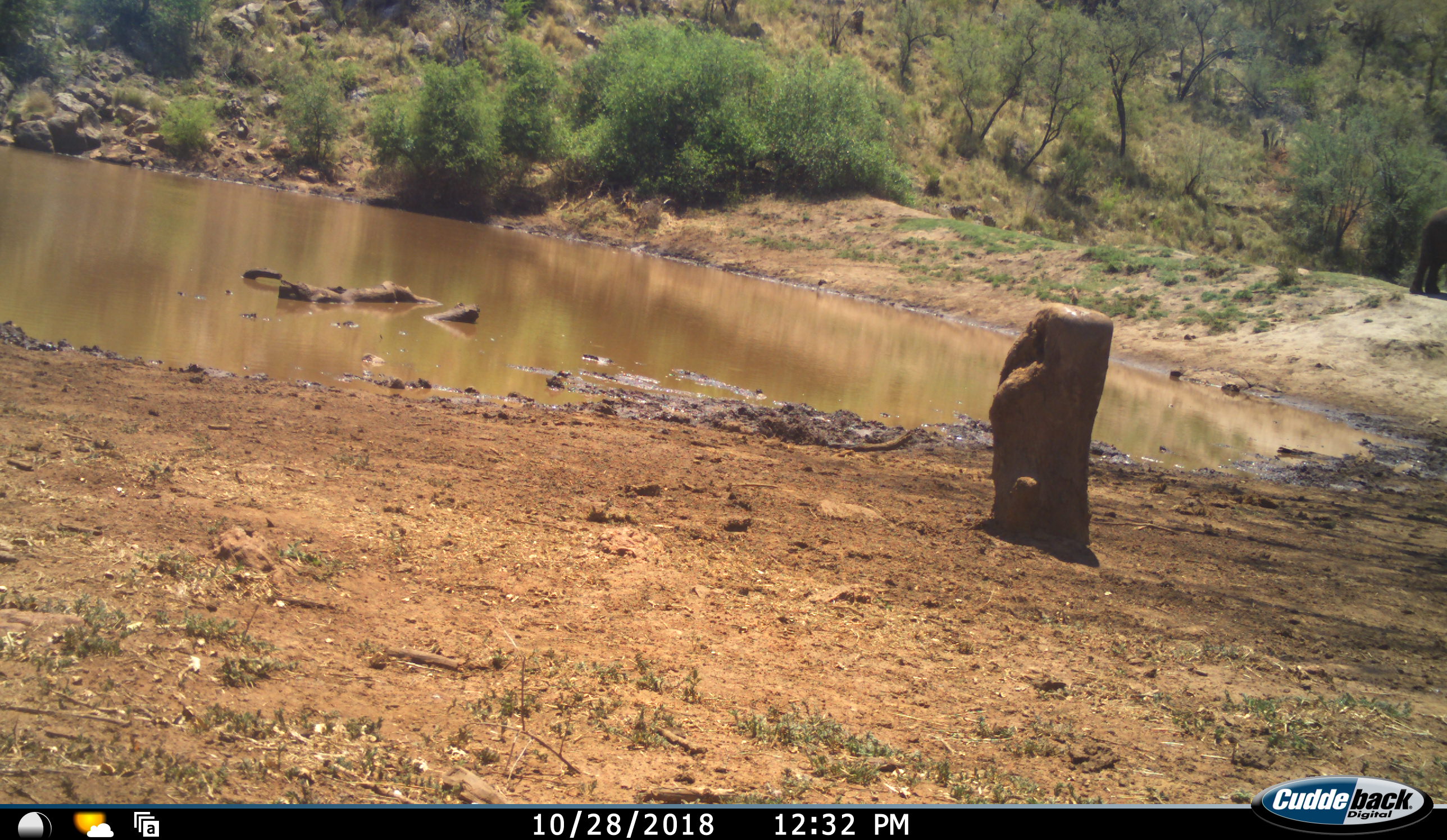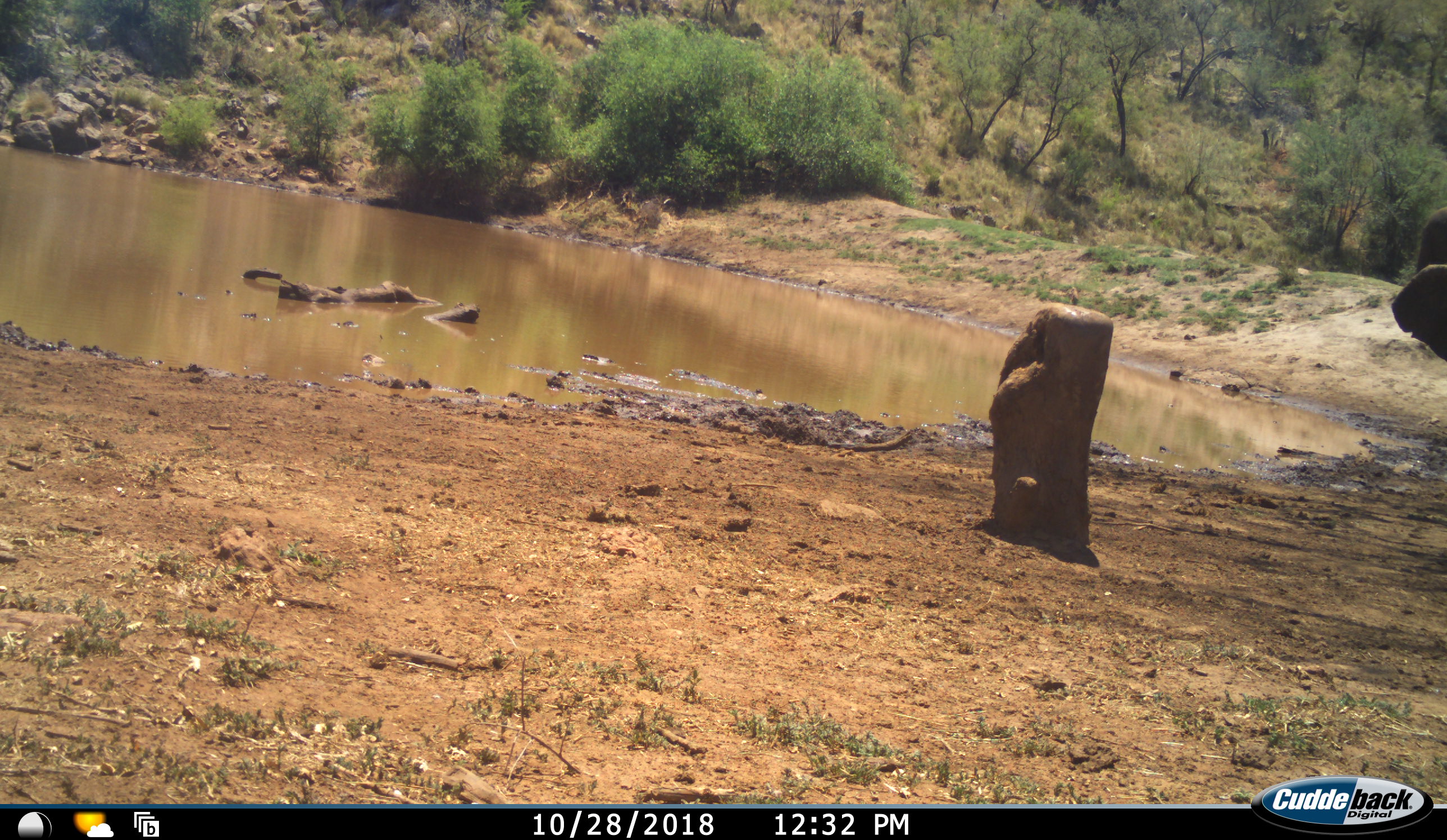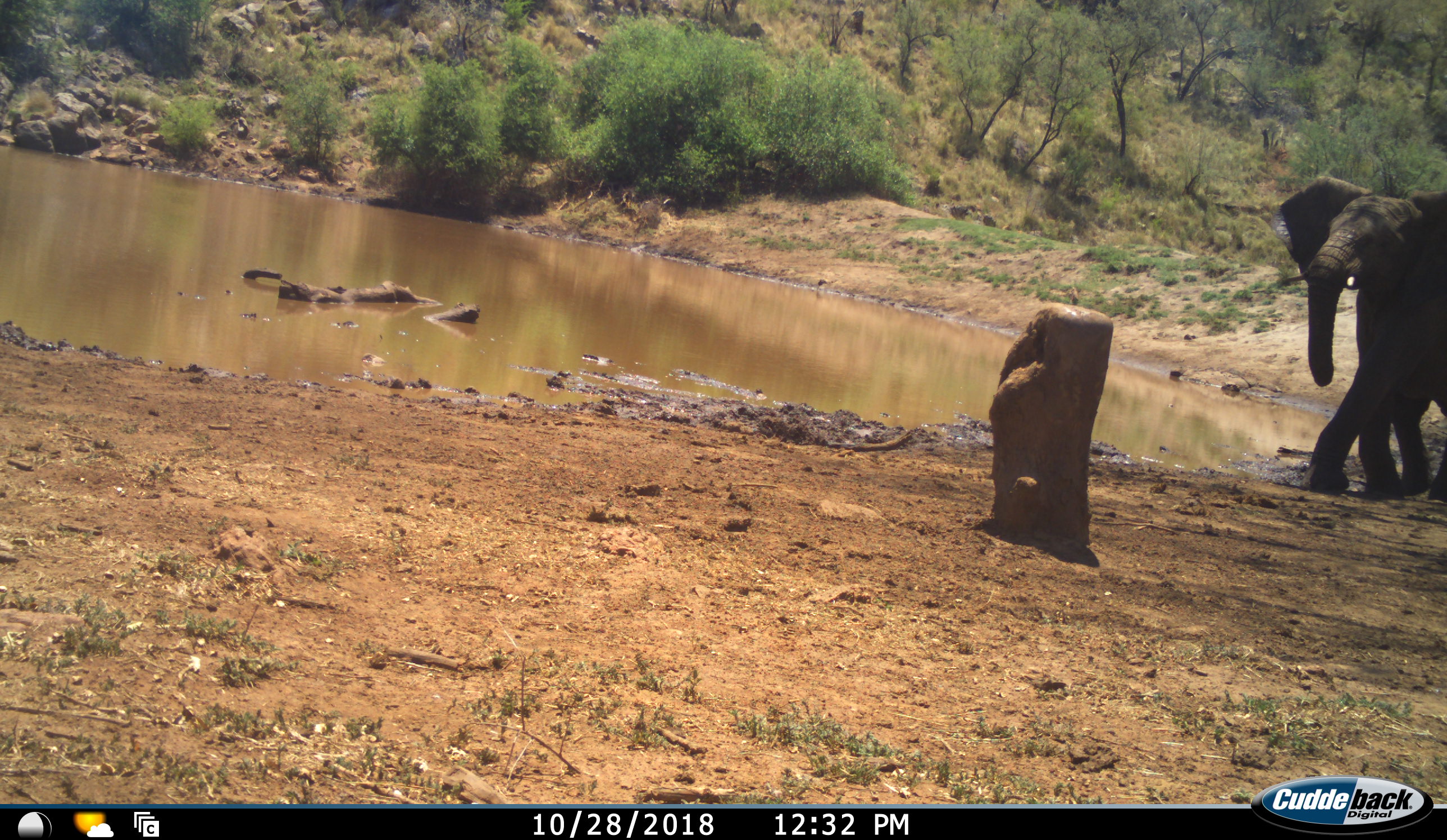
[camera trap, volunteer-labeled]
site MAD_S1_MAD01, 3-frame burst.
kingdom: Animalia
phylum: Chordata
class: Mammalia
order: Proboscidea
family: Elephantidae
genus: Loxodonta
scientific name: Loxodonta africana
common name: african bush elephant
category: elephant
Elephant (african bush elephant) (Loxodonta africana), count 1. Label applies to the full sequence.